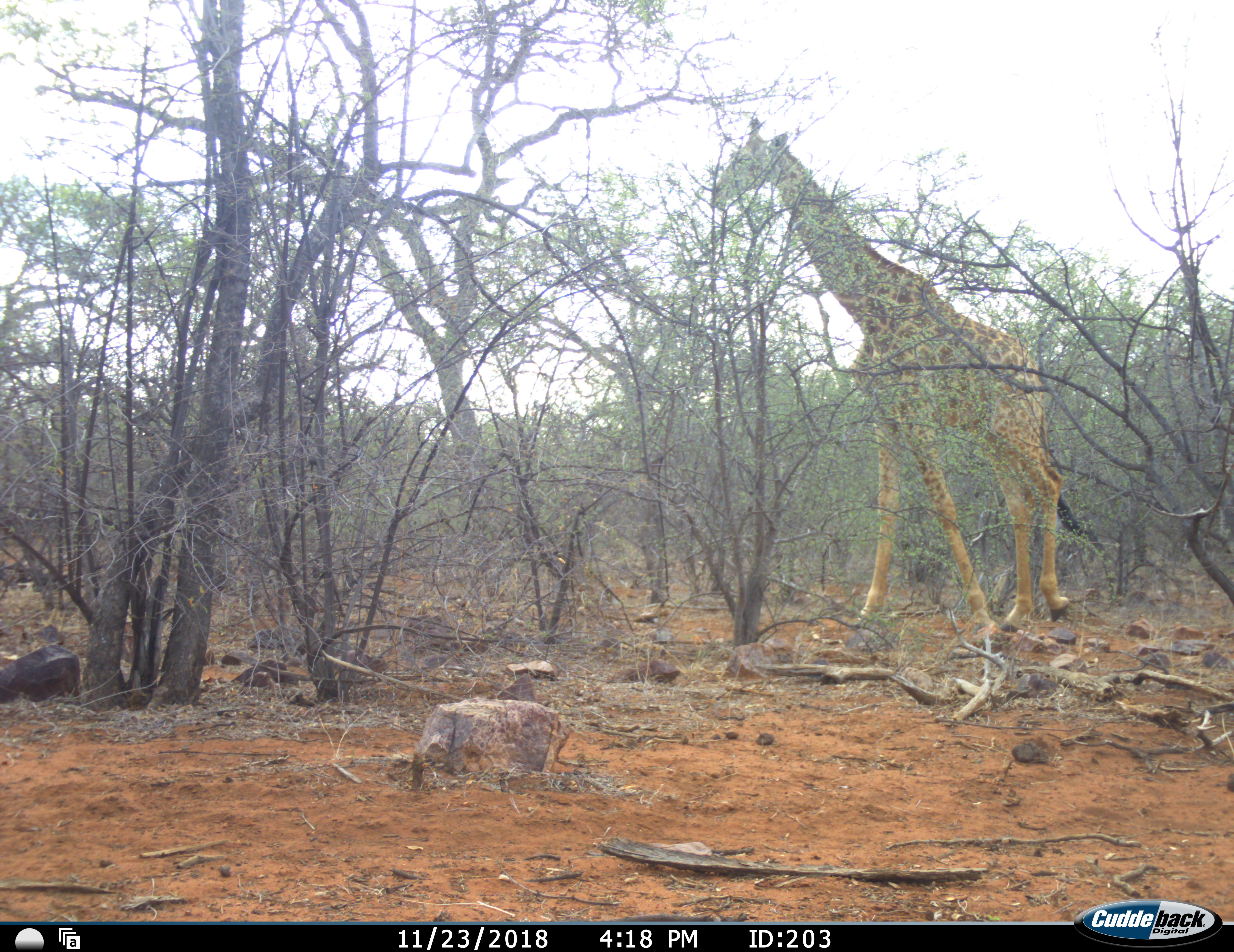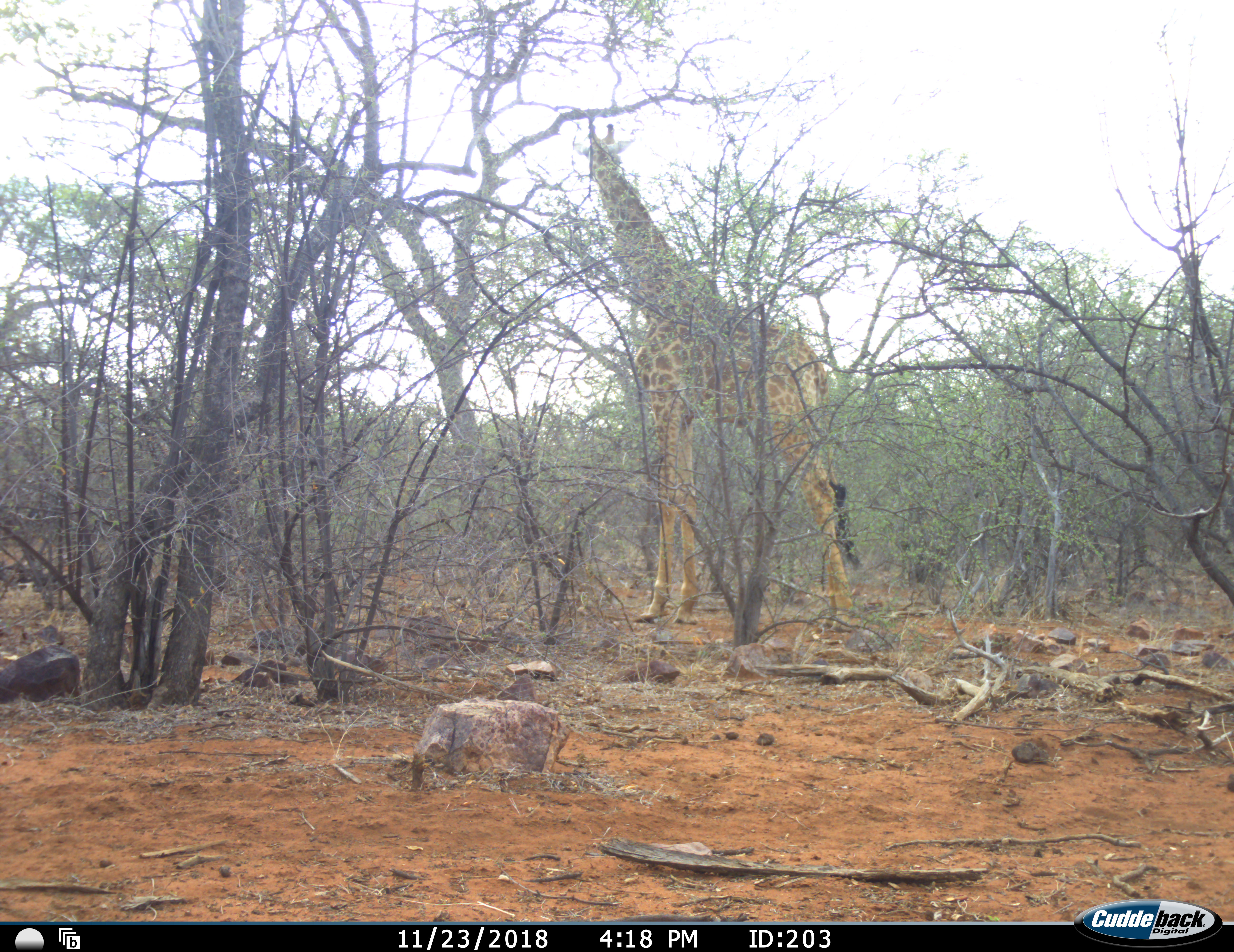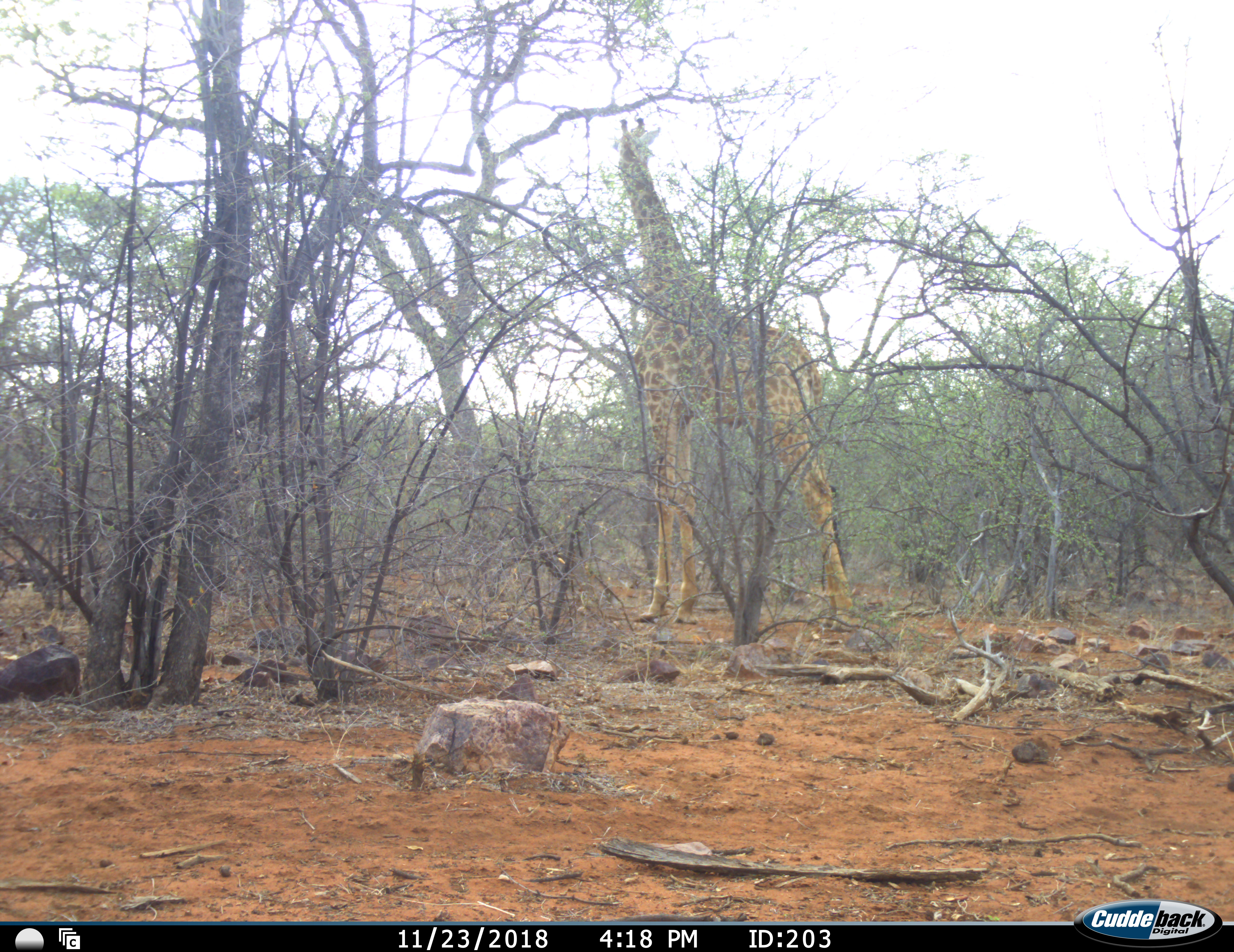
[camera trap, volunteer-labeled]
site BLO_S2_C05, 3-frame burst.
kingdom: Animalia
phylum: Chordata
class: Mammalia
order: Artiodactyla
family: Giraffidae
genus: Giraffa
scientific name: Giraffa camelopardalis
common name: giraffe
Giraffe (Giraffa camelopardalis), count 1. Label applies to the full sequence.